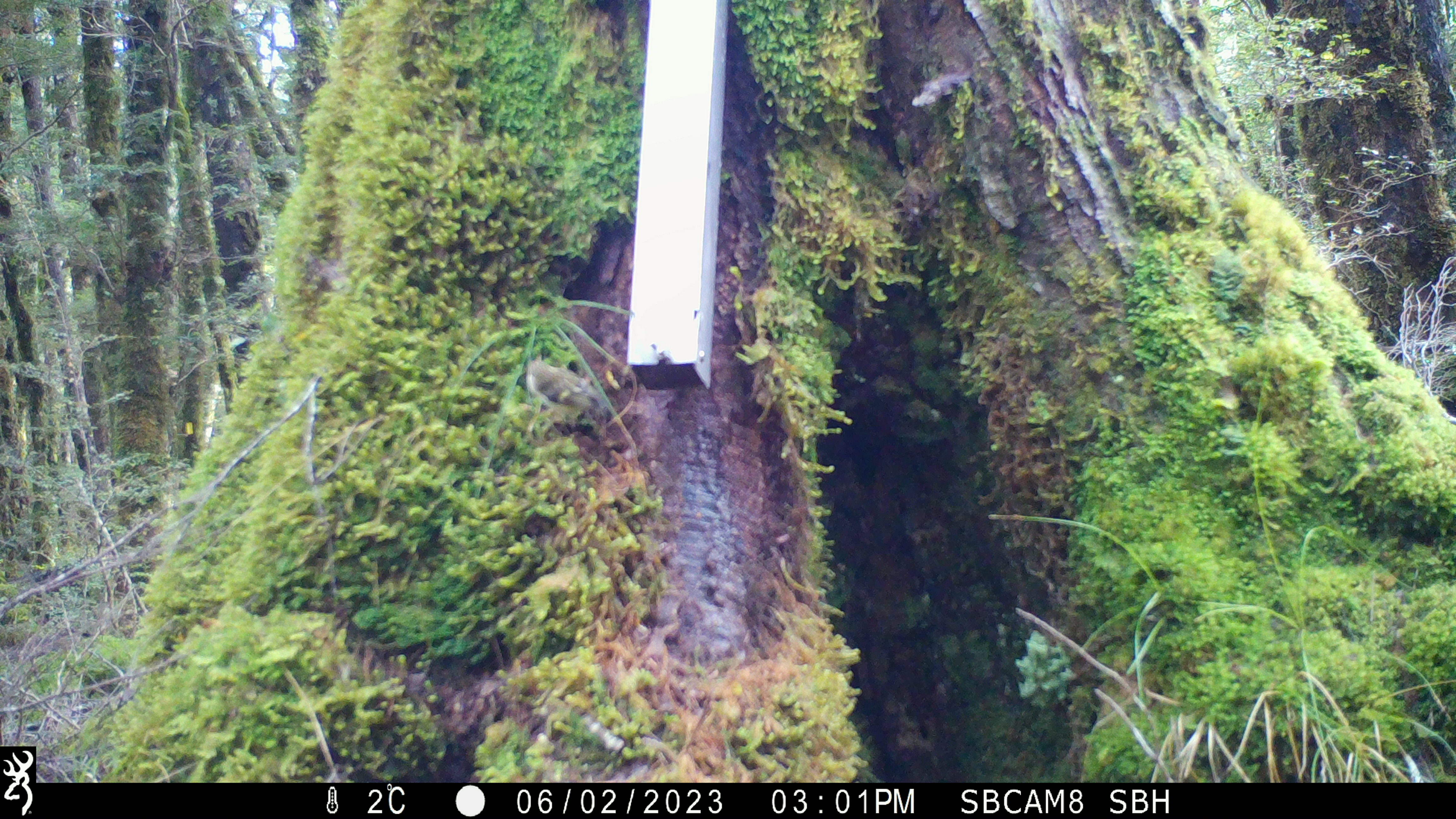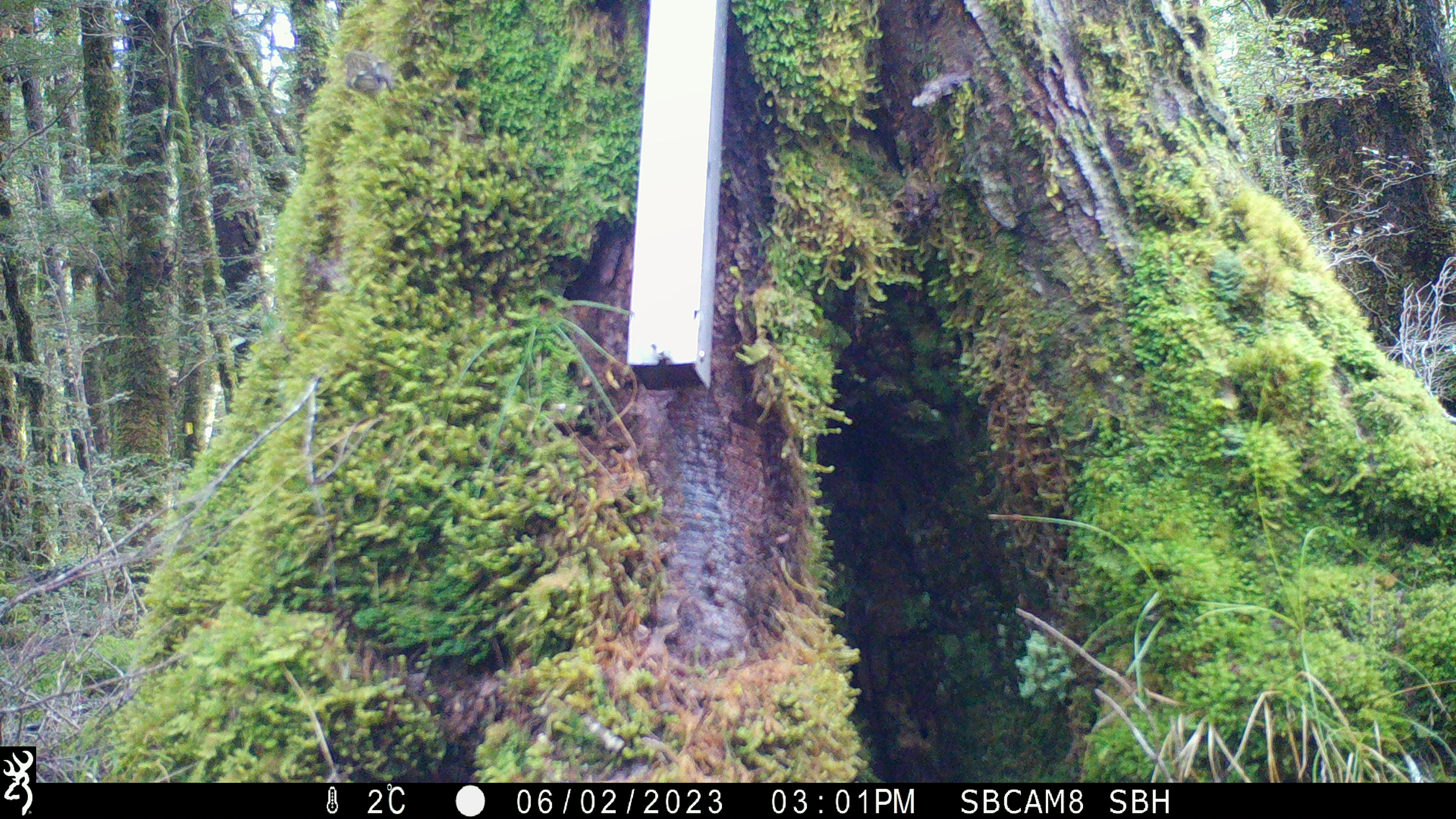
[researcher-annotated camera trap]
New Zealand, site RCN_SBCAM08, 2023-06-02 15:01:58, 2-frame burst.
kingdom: Animalia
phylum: Chordata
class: Aves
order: Passeriformes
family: Acanthisittidae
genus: Acanthisitta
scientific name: Acanthisitta chloris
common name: rifleman